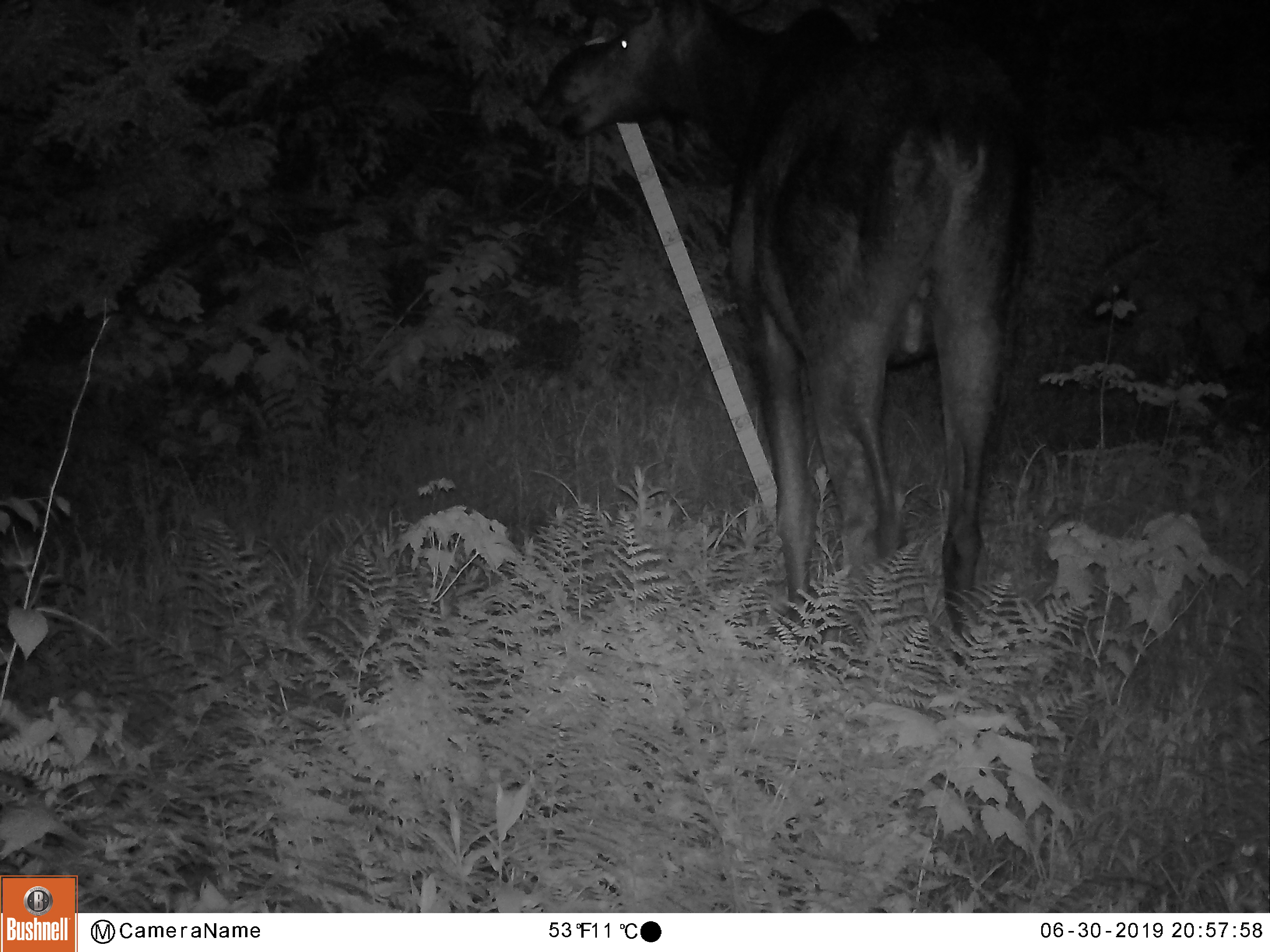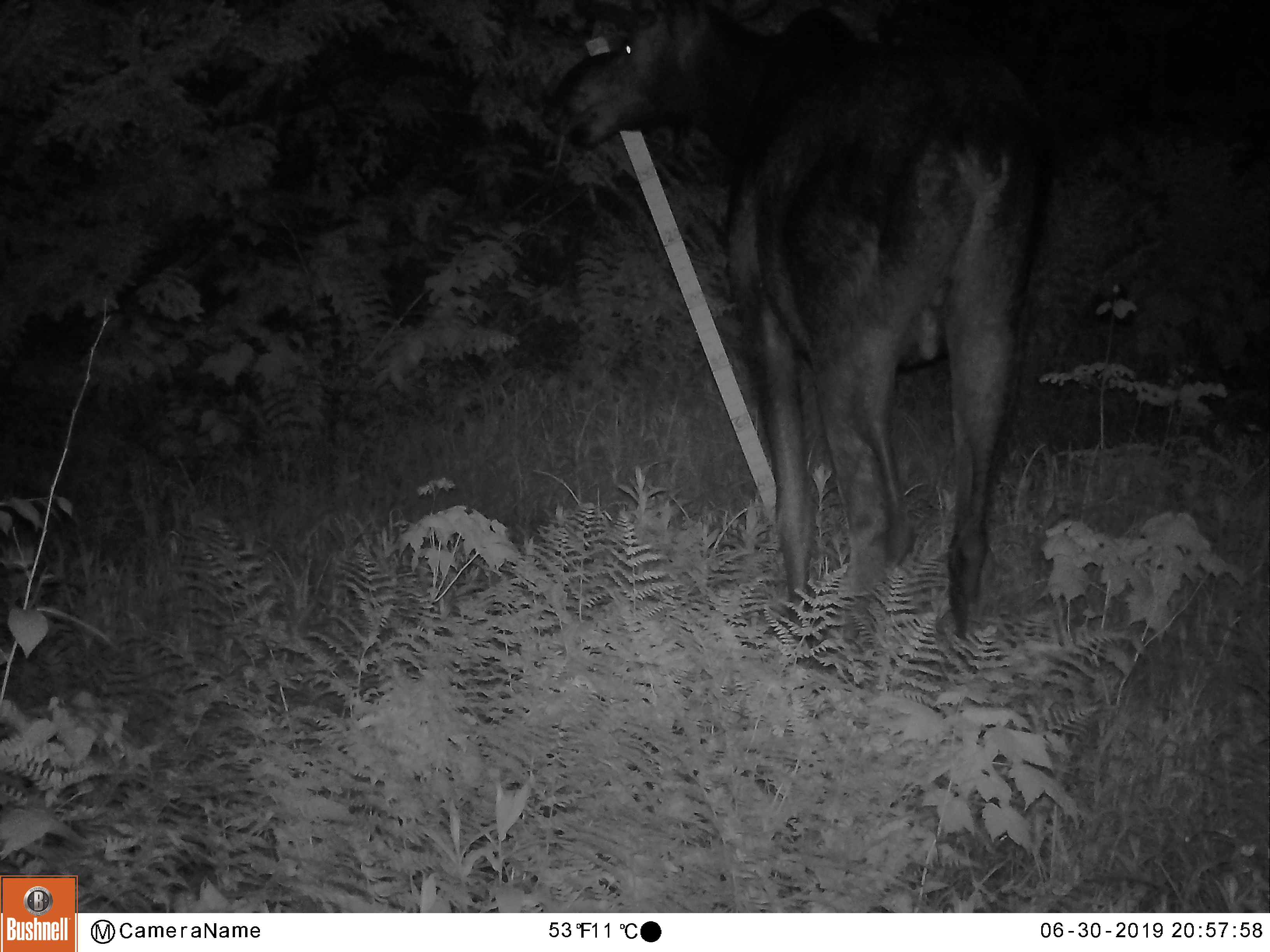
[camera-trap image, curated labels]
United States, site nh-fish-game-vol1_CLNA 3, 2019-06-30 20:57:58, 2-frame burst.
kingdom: Animalia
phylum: Chordata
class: Mammalia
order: Artiodactyla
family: Cervidae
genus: Alces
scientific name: Alces alces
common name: moose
Moose (Alces alces).